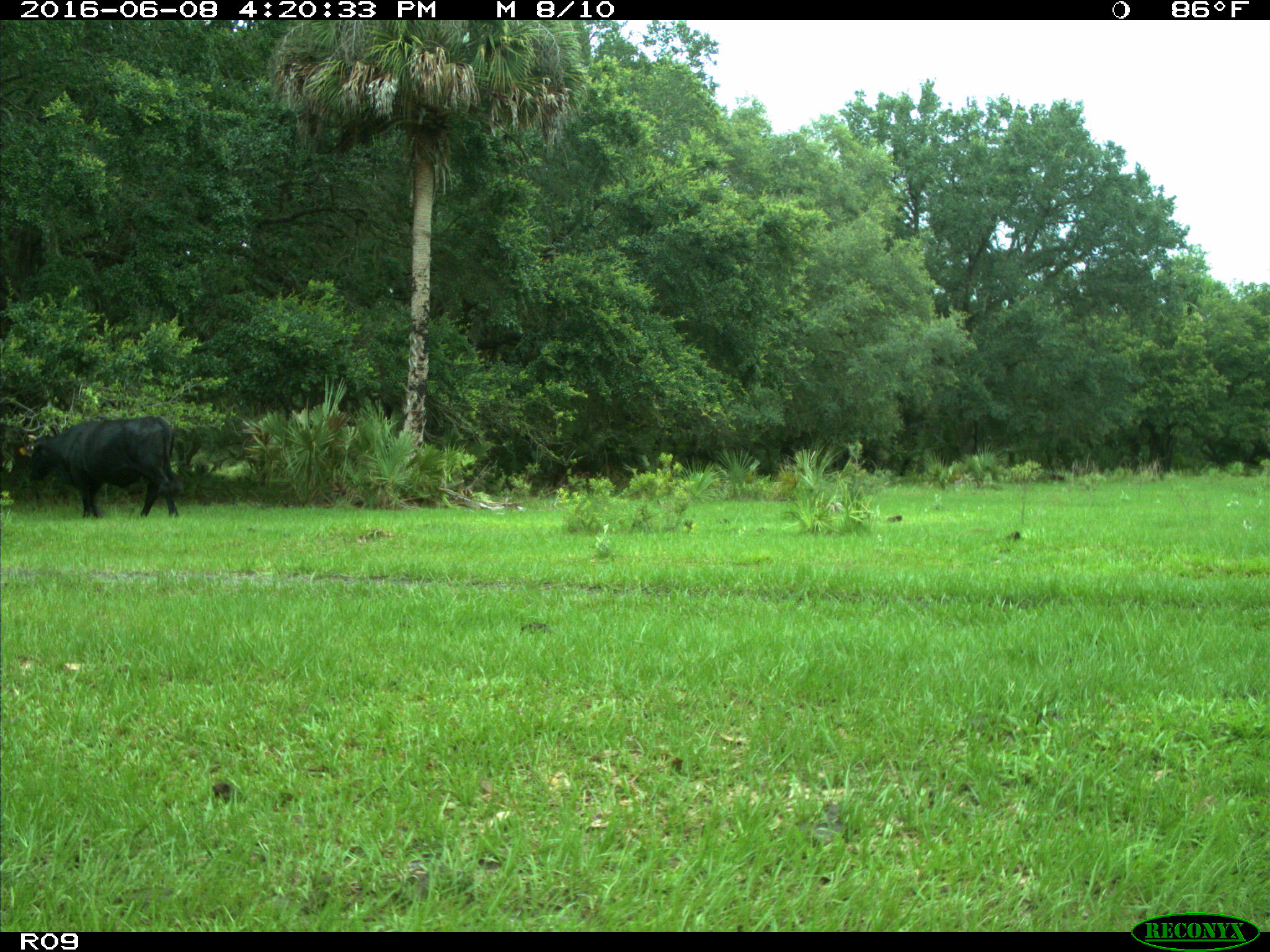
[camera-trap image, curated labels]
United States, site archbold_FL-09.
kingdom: Animalia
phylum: Chordata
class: Mammalia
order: Artiodactyla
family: Bovidae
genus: Bos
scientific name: Bos taurus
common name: domestic cow